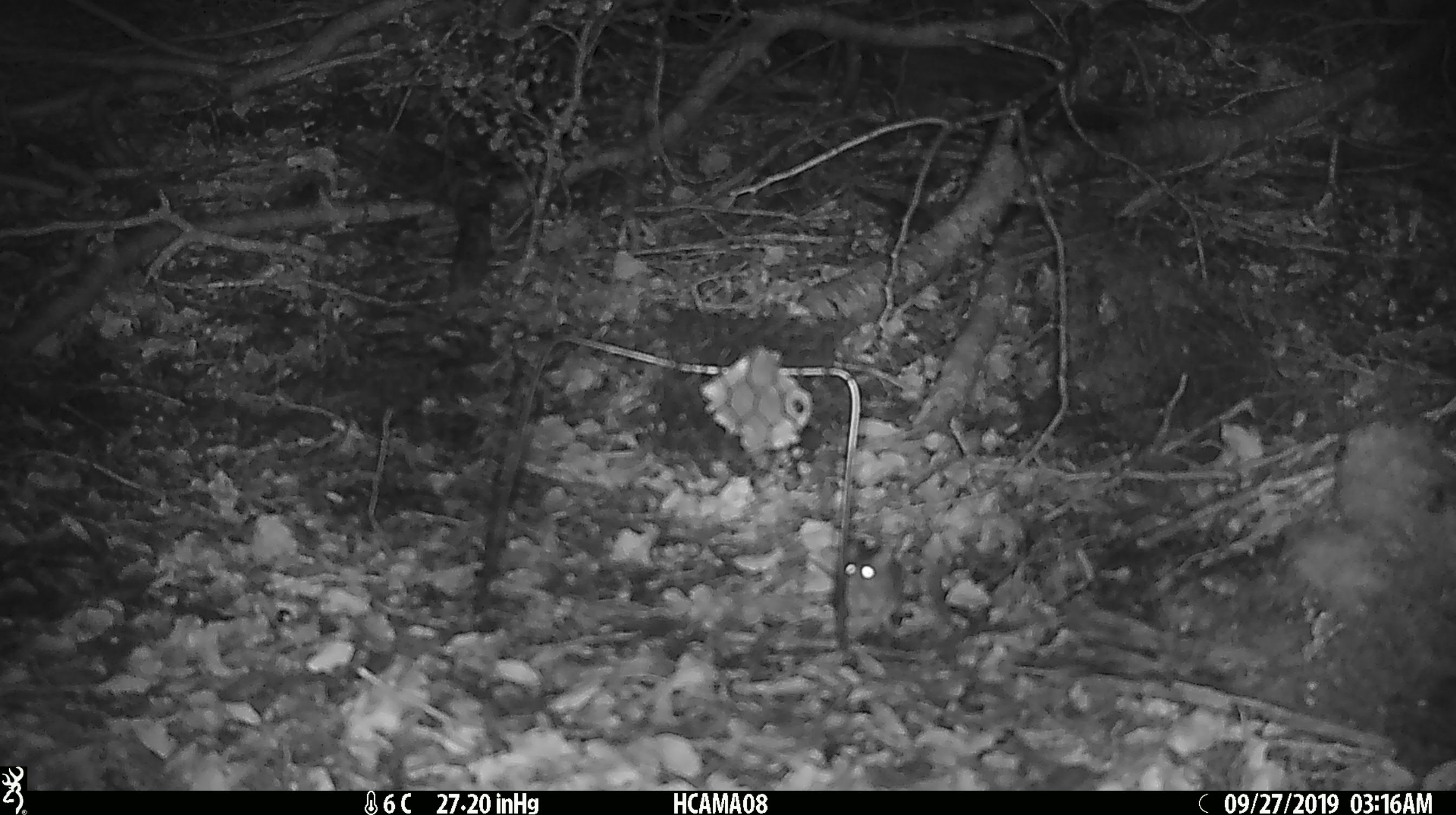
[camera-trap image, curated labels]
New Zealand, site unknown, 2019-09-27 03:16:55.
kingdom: Animalia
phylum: Chordata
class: Mammalia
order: Rodentia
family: Muridae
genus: Mus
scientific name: Mus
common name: mouse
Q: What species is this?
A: Mouse (Mus).